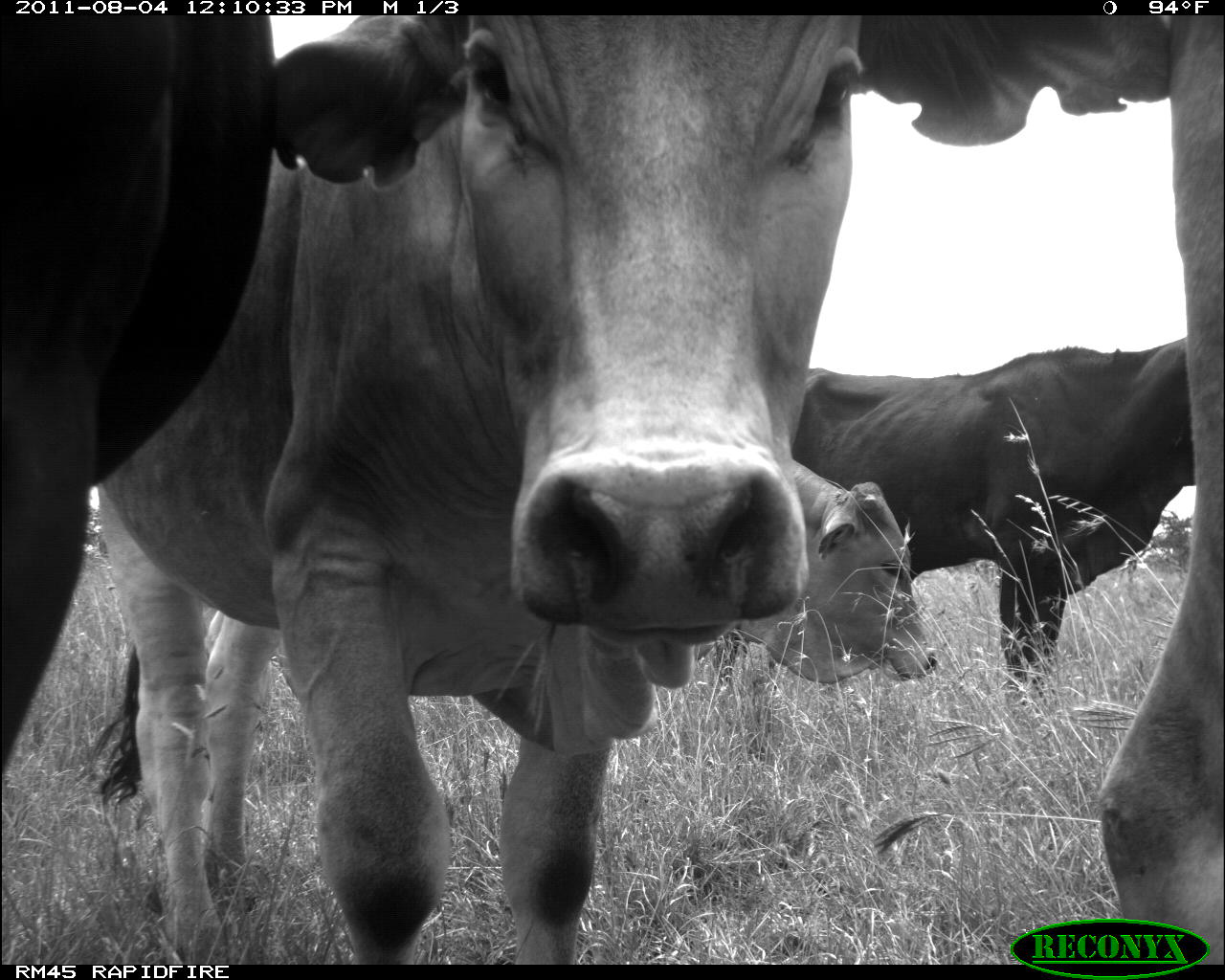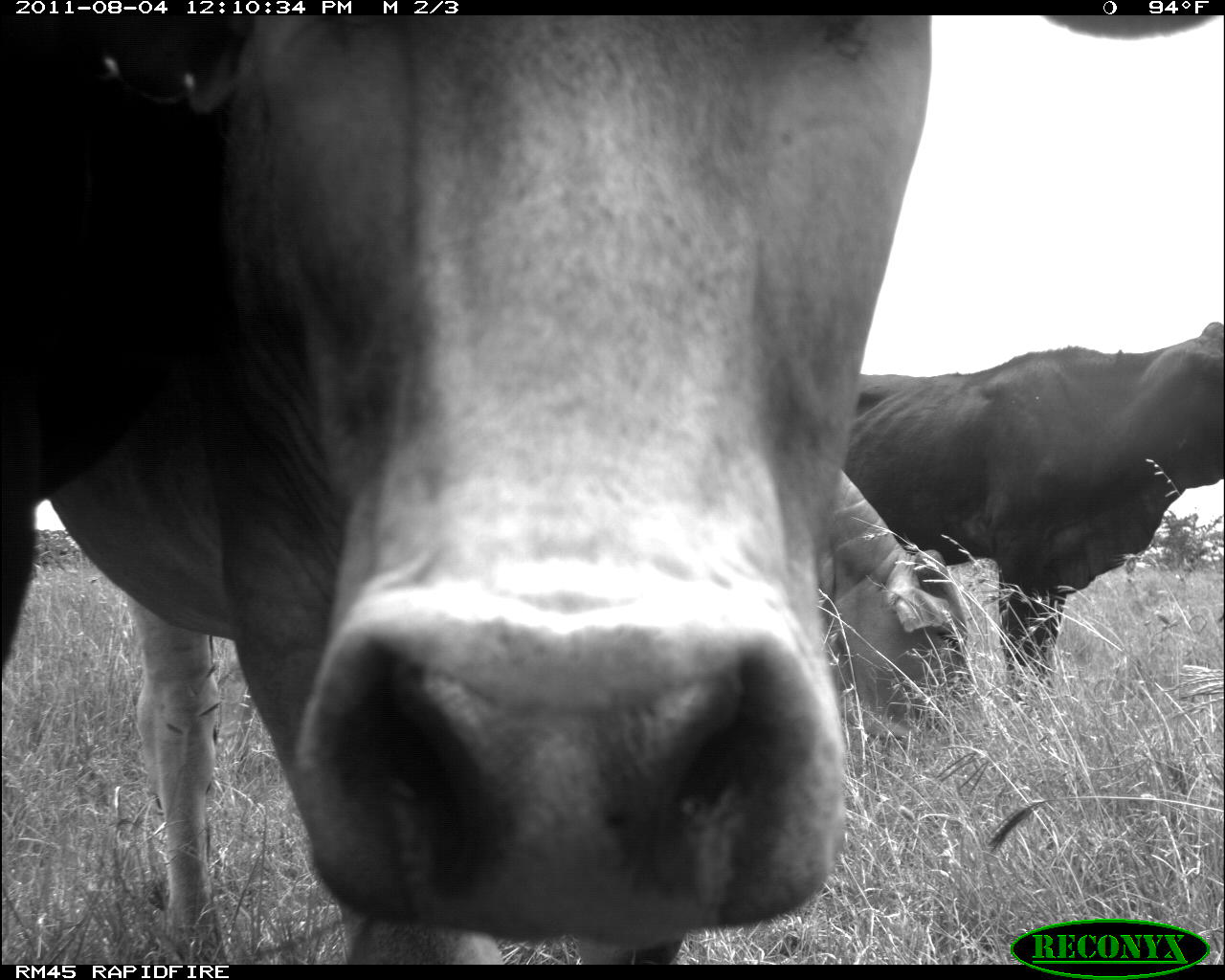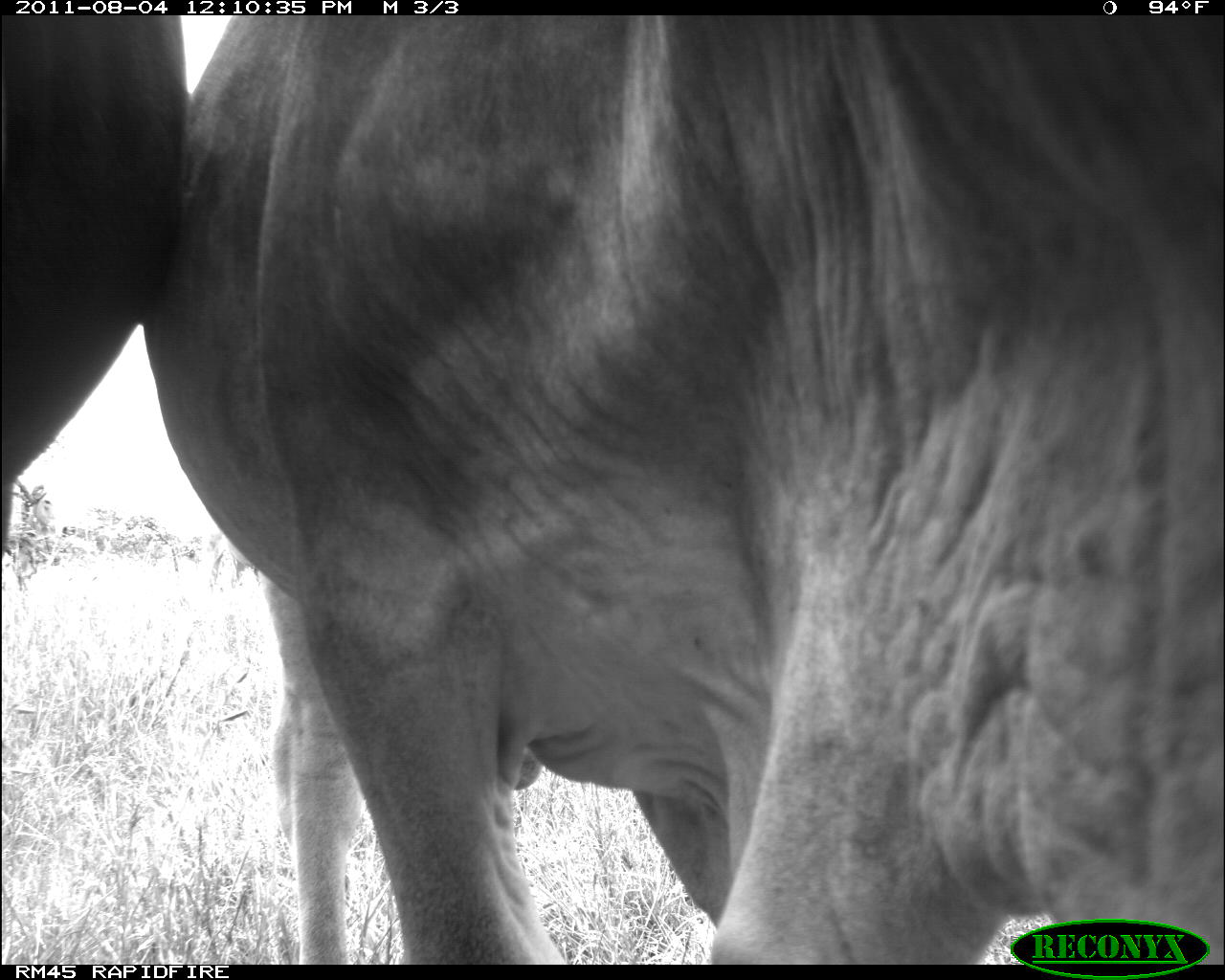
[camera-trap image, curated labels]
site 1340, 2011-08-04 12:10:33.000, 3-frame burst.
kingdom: Animalia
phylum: Chordata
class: Mammalia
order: Artiodactyla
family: Bovidae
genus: Bos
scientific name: Bos taurus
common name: domestic cattle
Bos taurus (domestic cattle), count 5.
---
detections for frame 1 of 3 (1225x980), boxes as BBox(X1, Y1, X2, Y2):
bos taurus: BBox(62, 16, 1181, 967); BBox(152, 370, 935, 732); BBox(1, 12, 271, 782); BBox(742, 331, 1225, 758); BBox(1102, 0, 1223, 963); BBox(955, 329, 958, 339)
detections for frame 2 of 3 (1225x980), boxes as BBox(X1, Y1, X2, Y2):
bos taurus: BBox(43, 15, 1215, 964); BBox(249, 332, 986, 790); BBox(848, 337, 1225, 733); BBox(4, 17, 215, 671)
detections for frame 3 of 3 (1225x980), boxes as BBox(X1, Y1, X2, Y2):
bos taurus: BBox(137, 16, 1223, 961); BBox(2, 20, 188, 589)